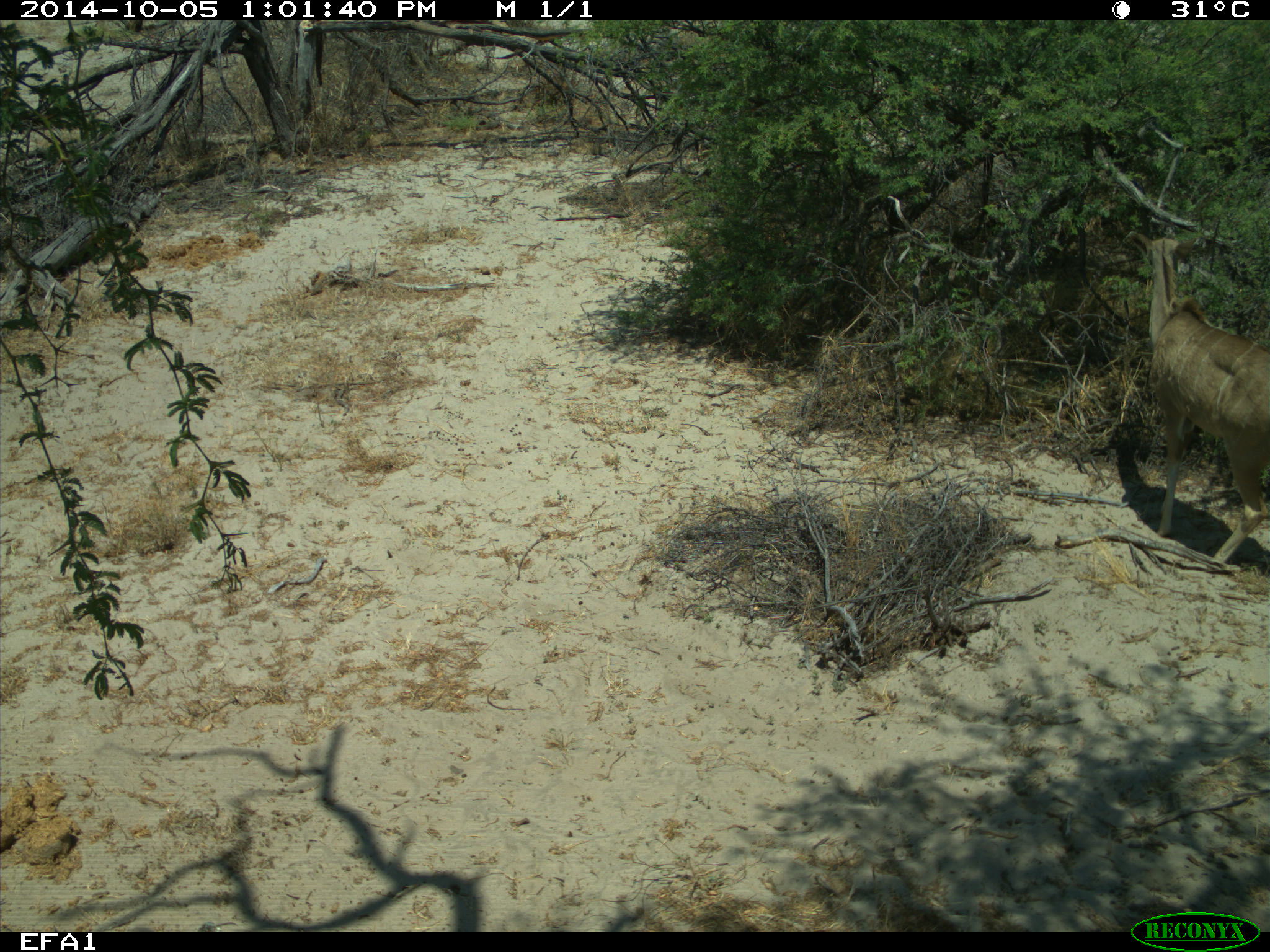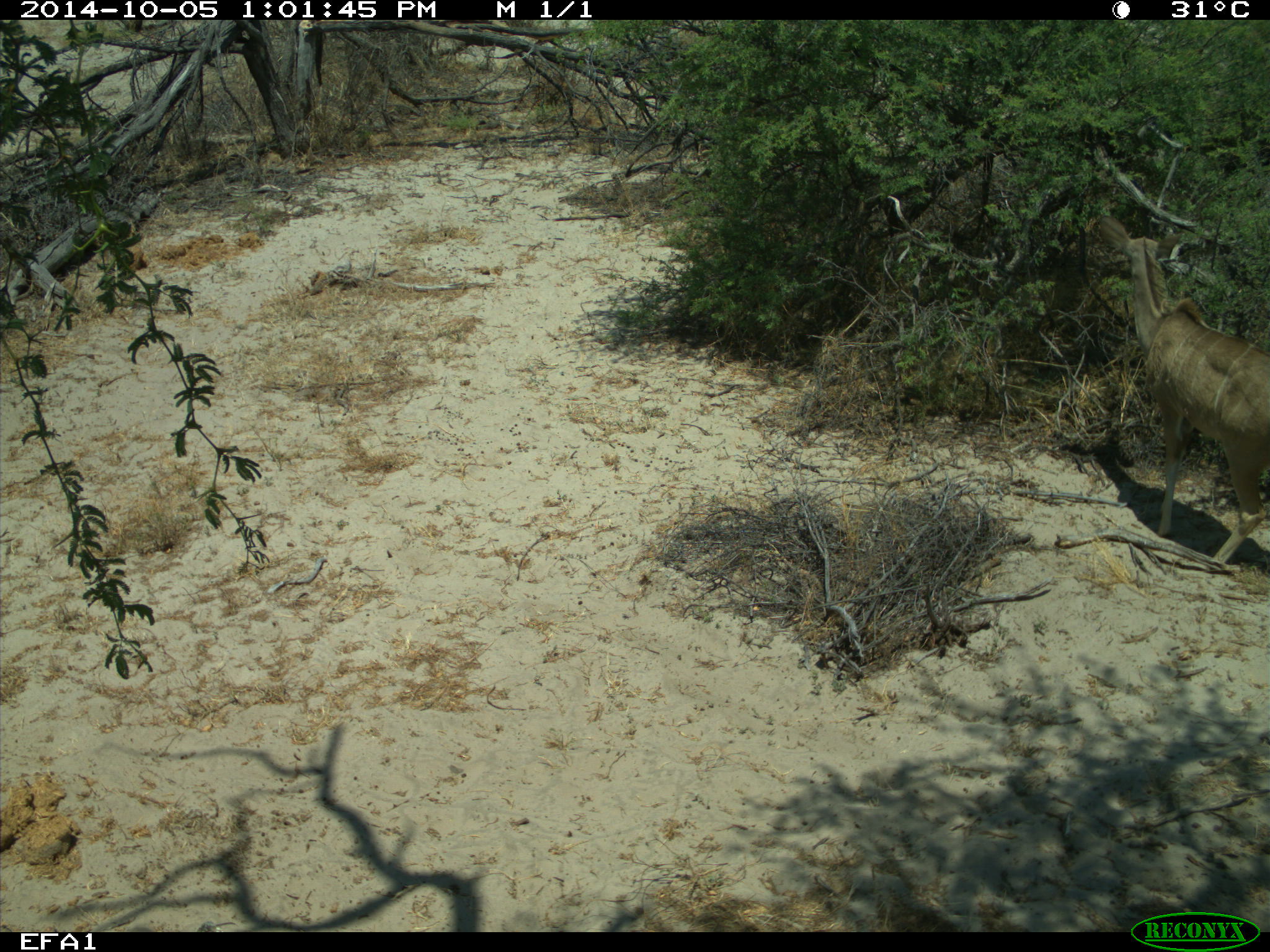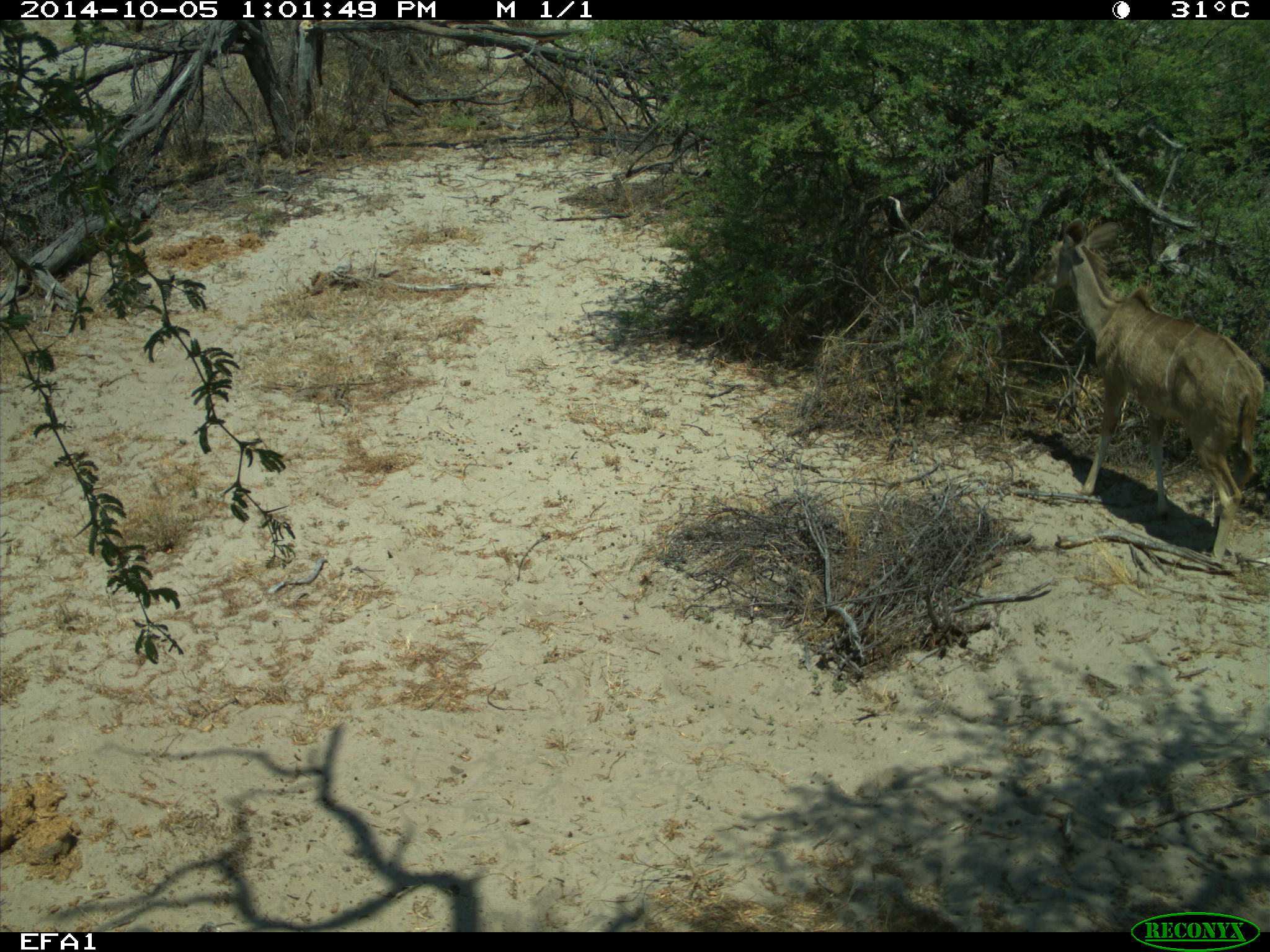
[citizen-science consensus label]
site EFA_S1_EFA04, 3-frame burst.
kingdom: Animalia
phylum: Chordata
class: Mammalia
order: Artiodactyla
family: Bovidae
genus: Tragelaphus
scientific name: Tragelaphus oryx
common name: eland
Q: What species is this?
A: Eland (Tragelaphus oryx).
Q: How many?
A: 1.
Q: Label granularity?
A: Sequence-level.